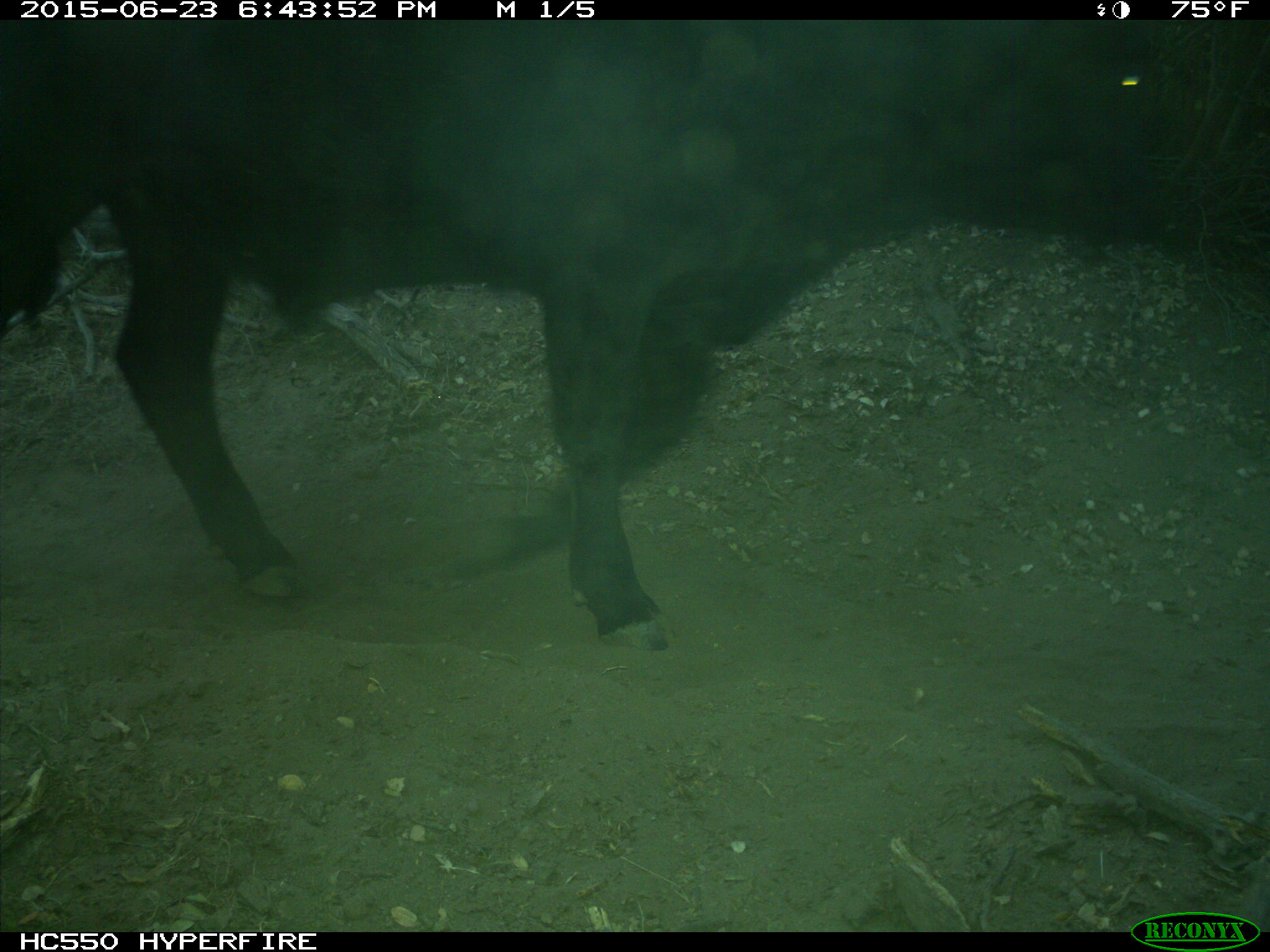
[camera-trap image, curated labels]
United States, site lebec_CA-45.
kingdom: Animalia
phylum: Chordata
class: Mammalia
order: Artiodactyla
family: Bovidae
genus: Bos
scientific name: Bos taurus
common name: domestic cow